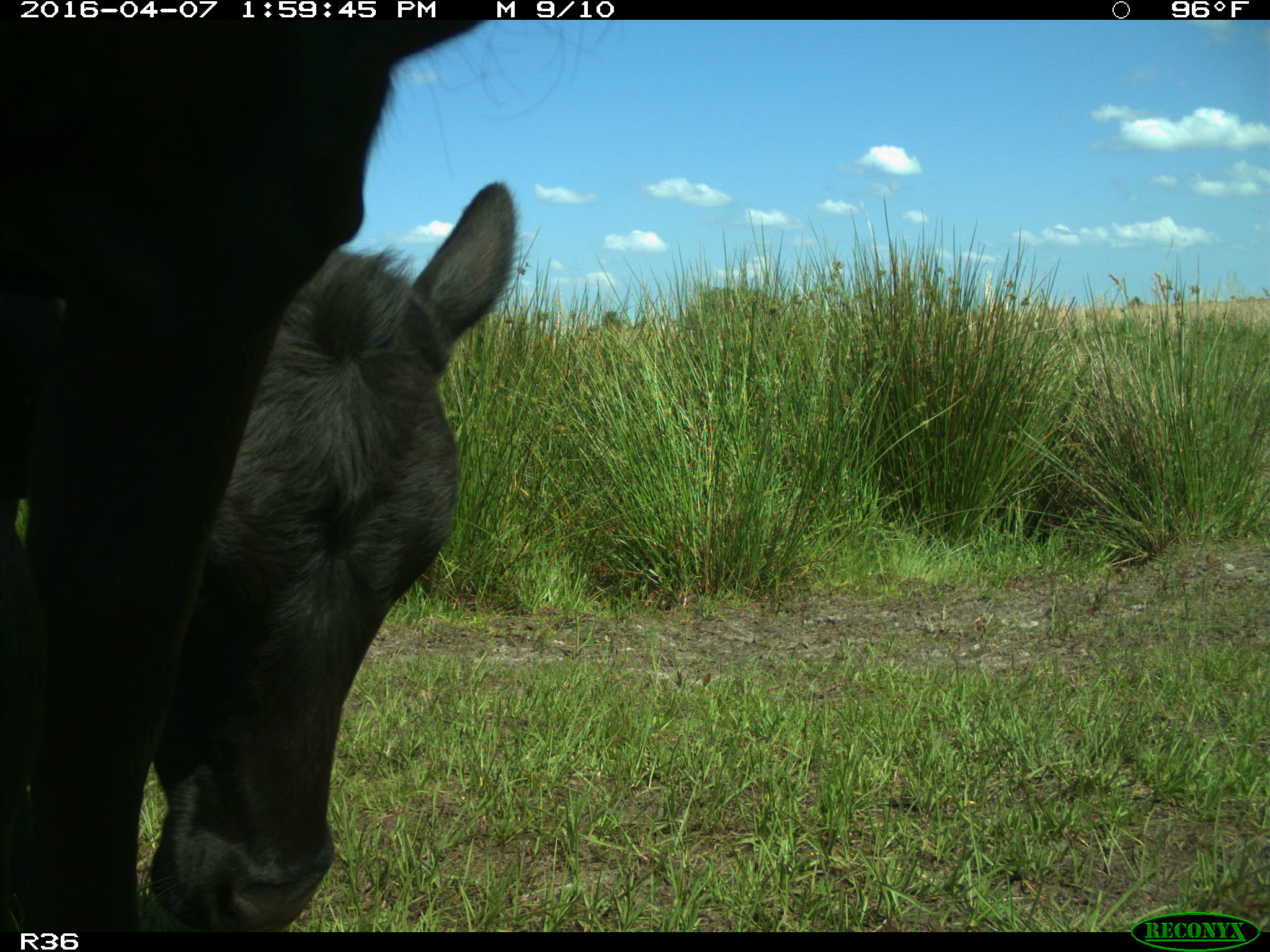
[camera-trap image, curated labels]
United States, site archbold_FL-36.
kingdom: Animalia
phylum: Chordata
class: Mammalia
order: Artiodactyla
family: Bovidae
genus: Bos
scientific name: Bos taurus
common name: domestic cow